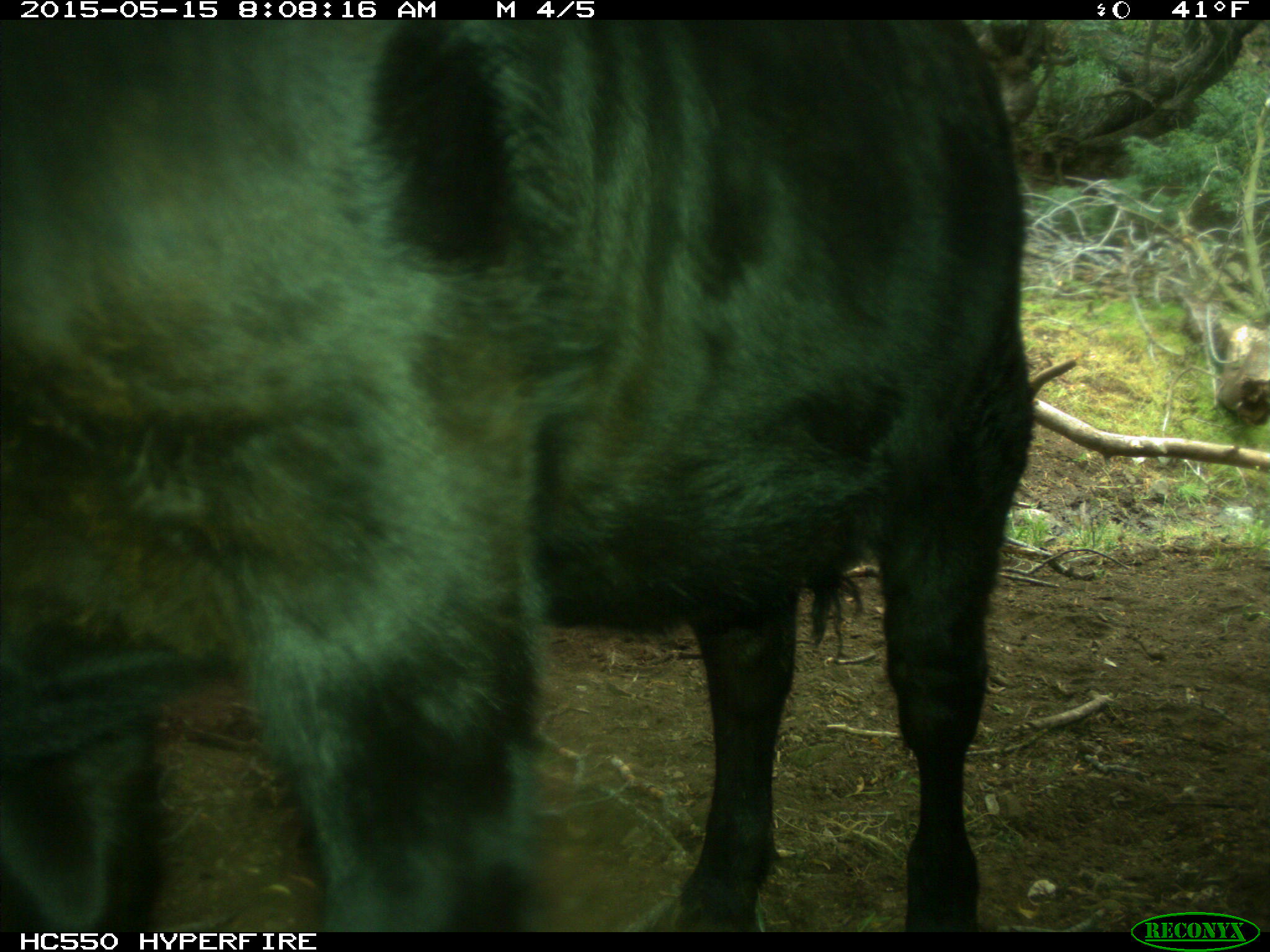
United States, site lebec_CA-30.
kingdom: Animalia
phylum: Chordata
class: Mammalia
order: Artiodactyla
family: Bovidae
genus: Bos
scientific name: Bos taurus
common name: domestic cow